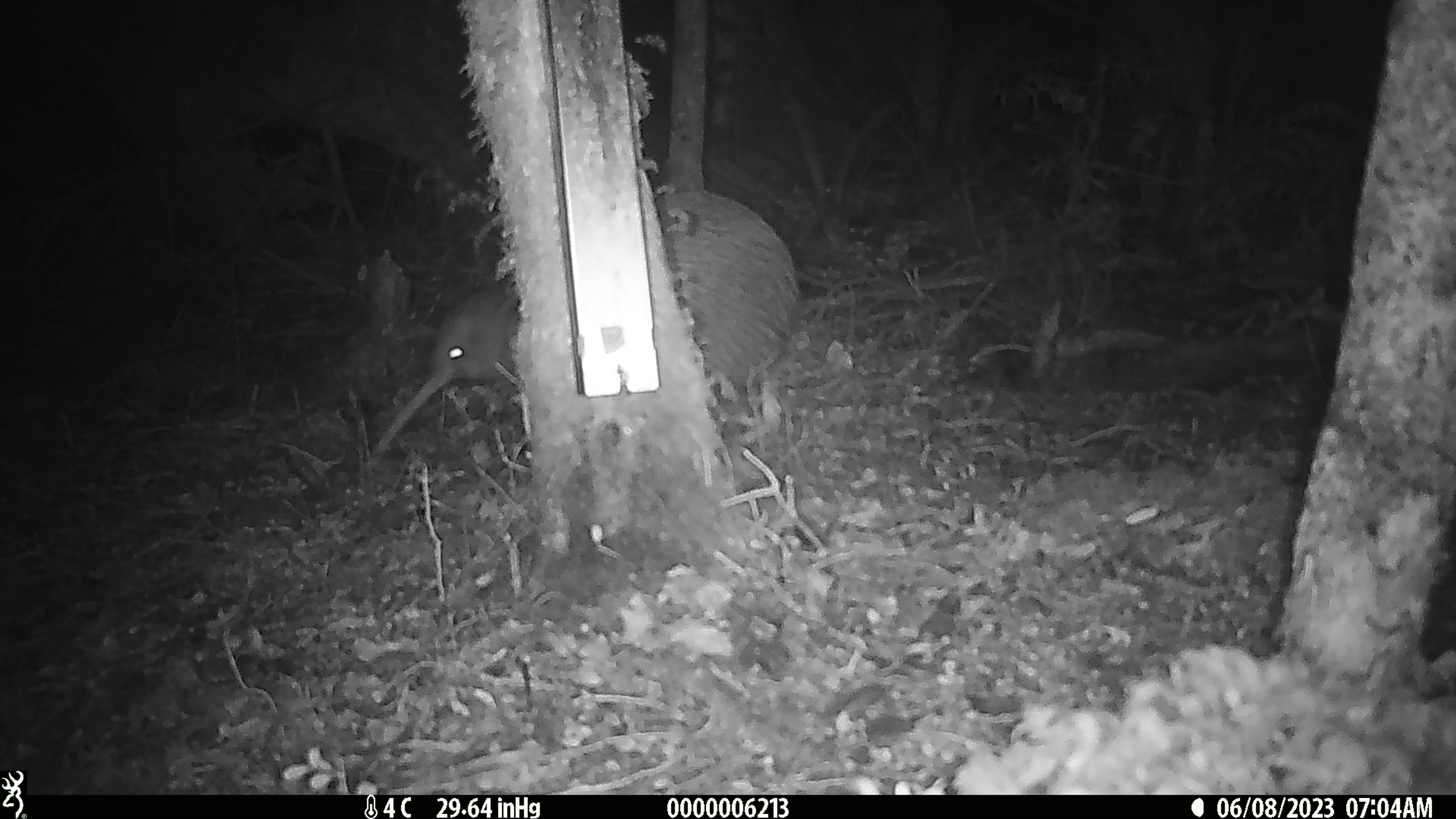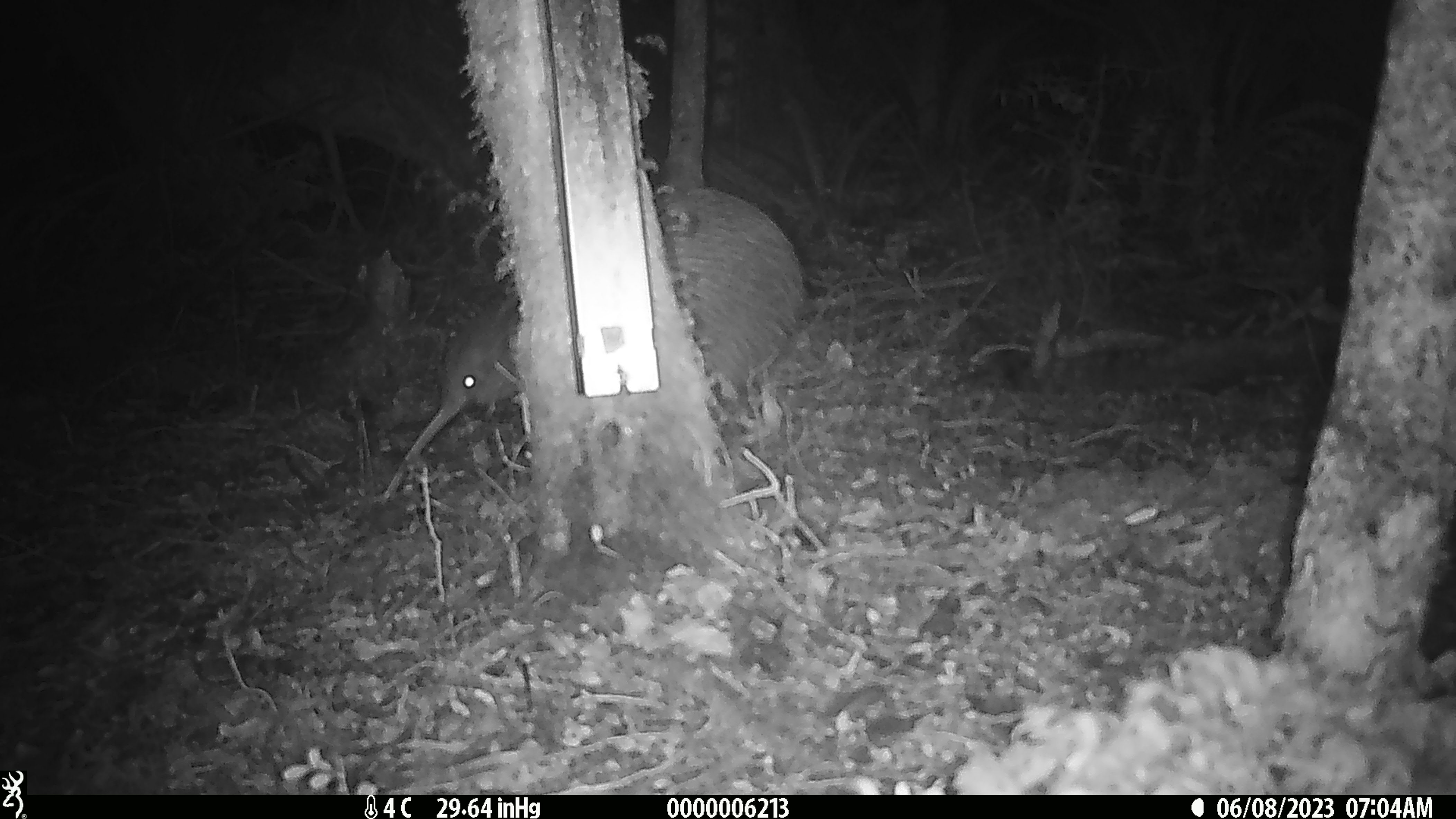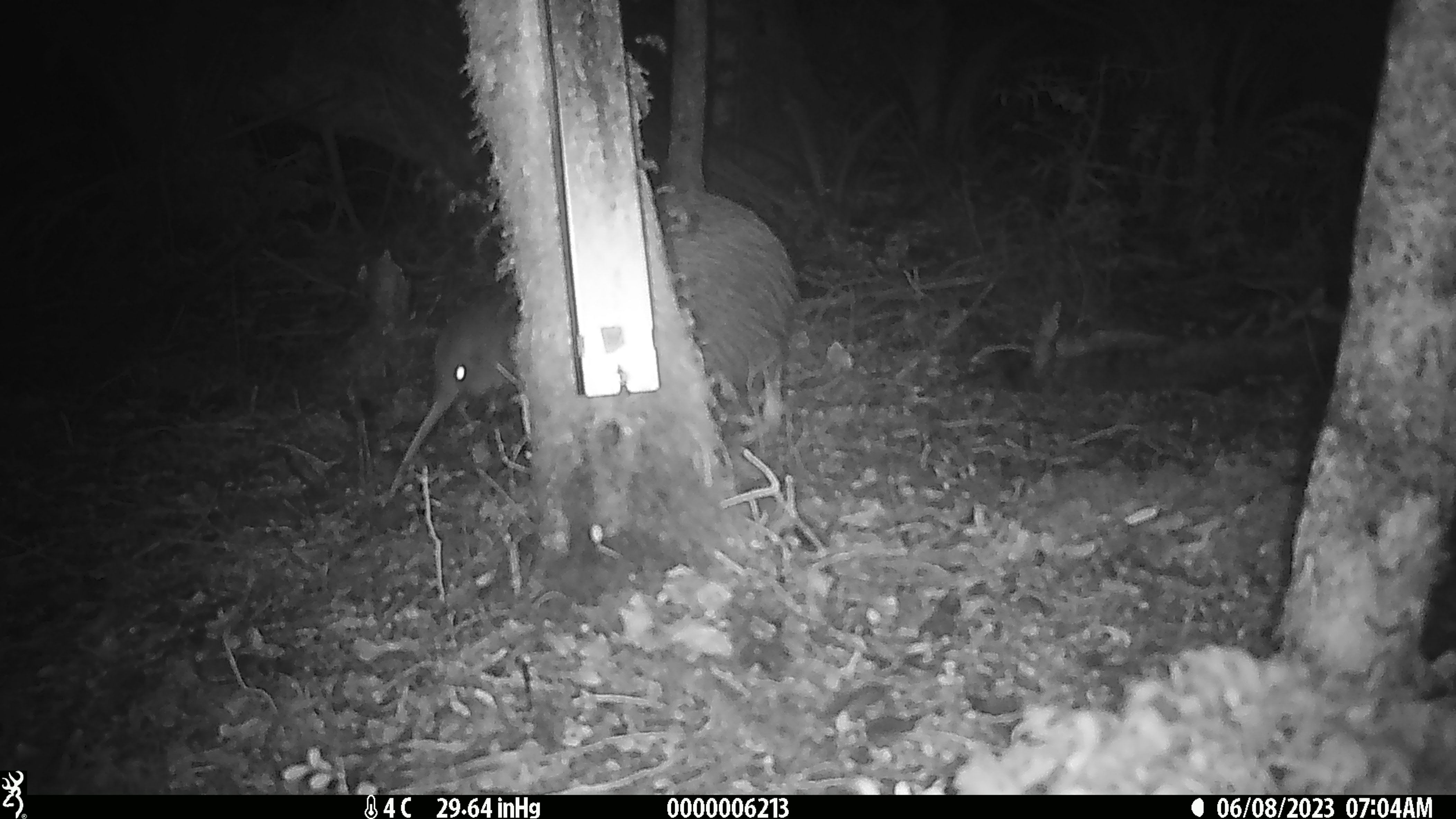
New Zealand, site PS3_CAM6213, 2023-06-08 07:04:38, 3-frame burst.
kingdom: Animalia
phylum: Chordata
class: Aves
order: Apterygiformes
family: Apterygidae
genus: Apteryx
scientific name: Apteryx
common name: kiwi